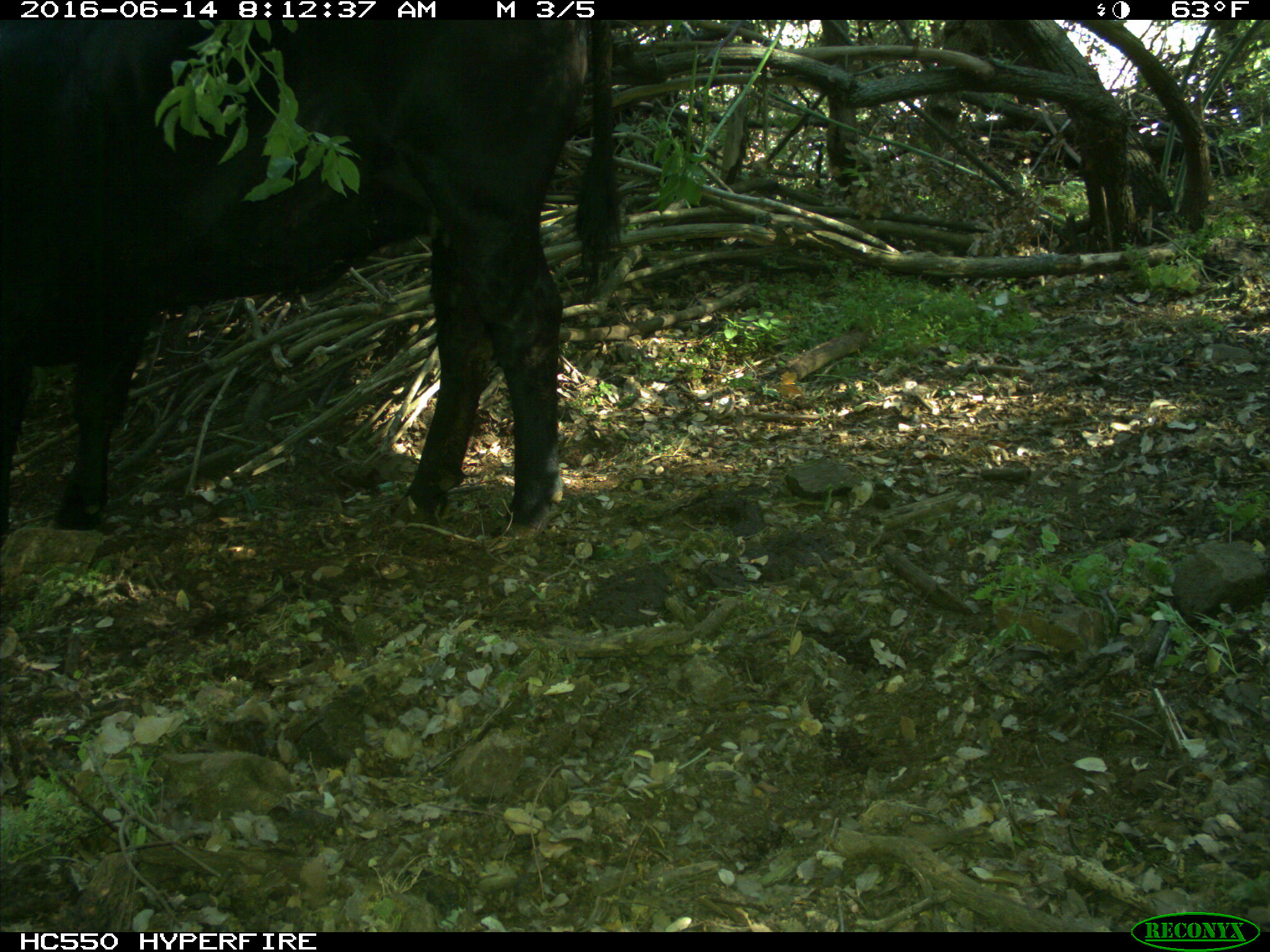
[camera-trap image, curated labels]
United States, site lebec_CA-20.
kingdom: Animalia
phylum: Chordata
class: Mammalia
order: Artiodactyla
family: Bovidae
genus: Bos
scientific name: Bos taurus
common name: domestic cow